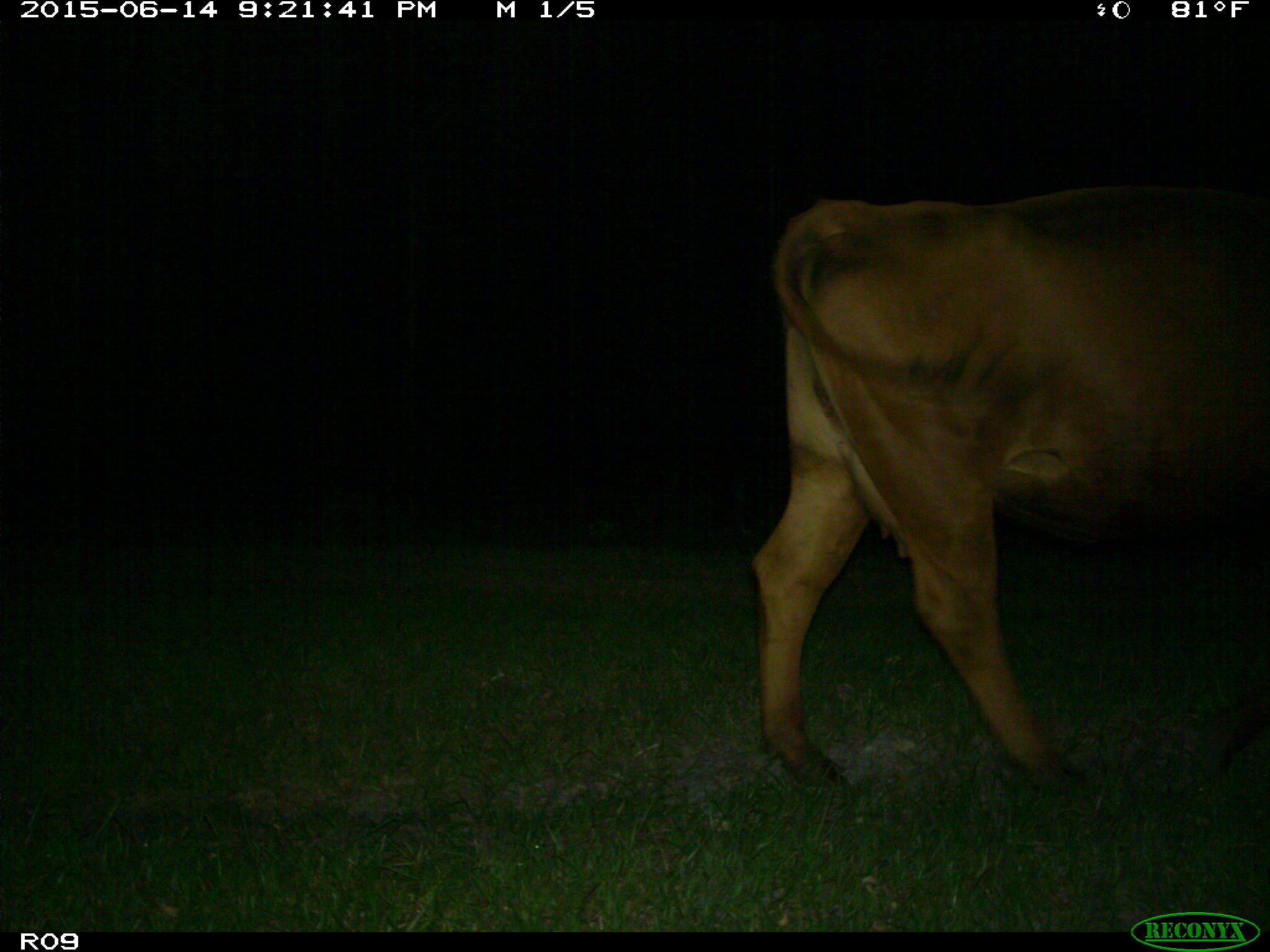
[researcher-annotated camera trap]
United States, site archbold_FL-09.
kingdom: Animalia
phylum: Chordata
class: Mammalia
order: Artiodactyla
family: Bovidae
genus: Bos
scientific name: Bos taurus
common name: domestic cow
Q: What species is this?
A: Bos taurus (domestic cow).